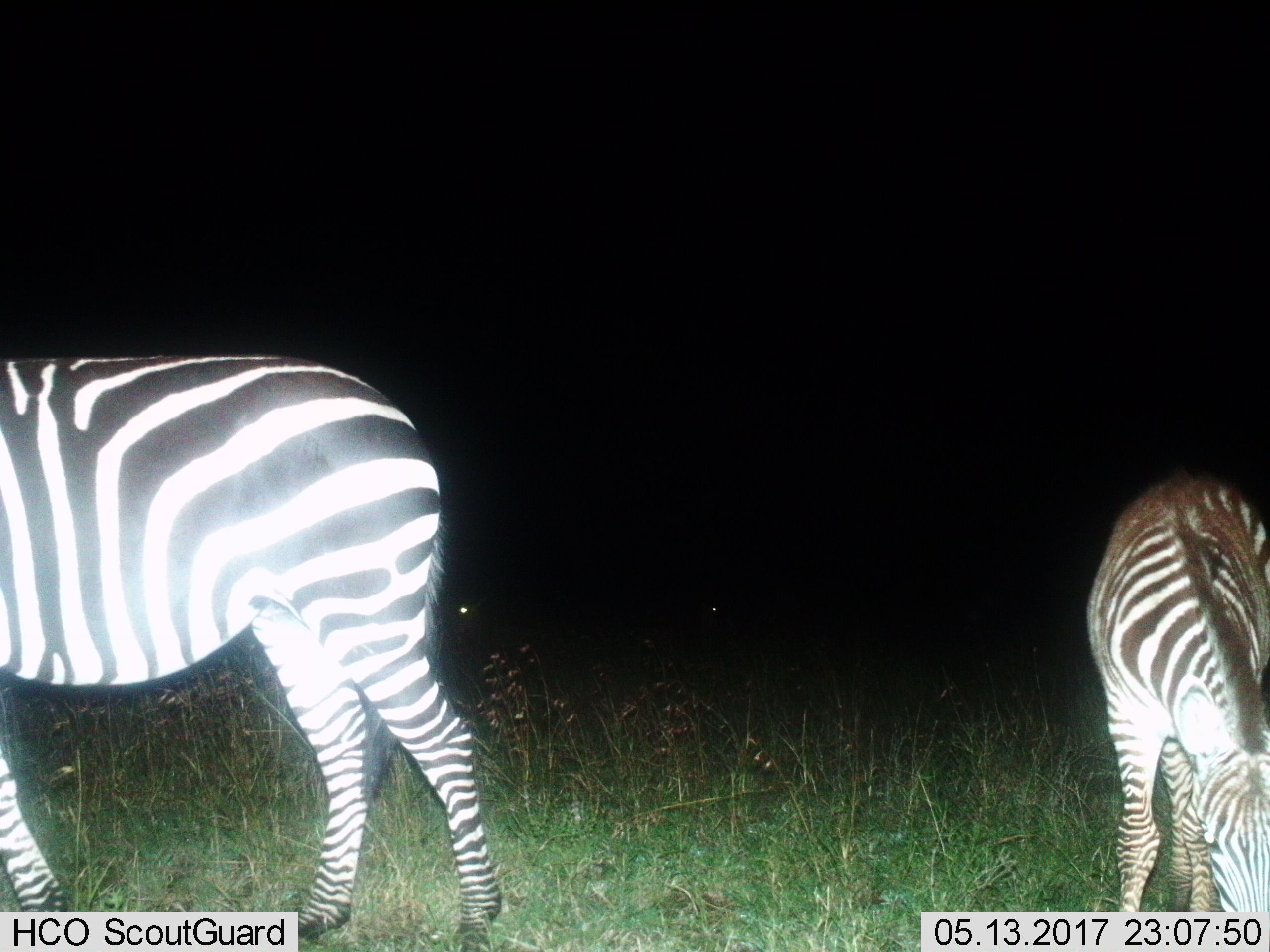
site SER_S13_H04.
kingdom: Animalia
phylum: Chordata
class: Mammalia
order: Perissodactyla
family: Equidae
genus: Equus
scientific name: Equus quagga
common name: plains zebra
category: zebraplains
Zebraplains (plains zebra) (Equus quagga), count 2. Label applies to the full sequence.